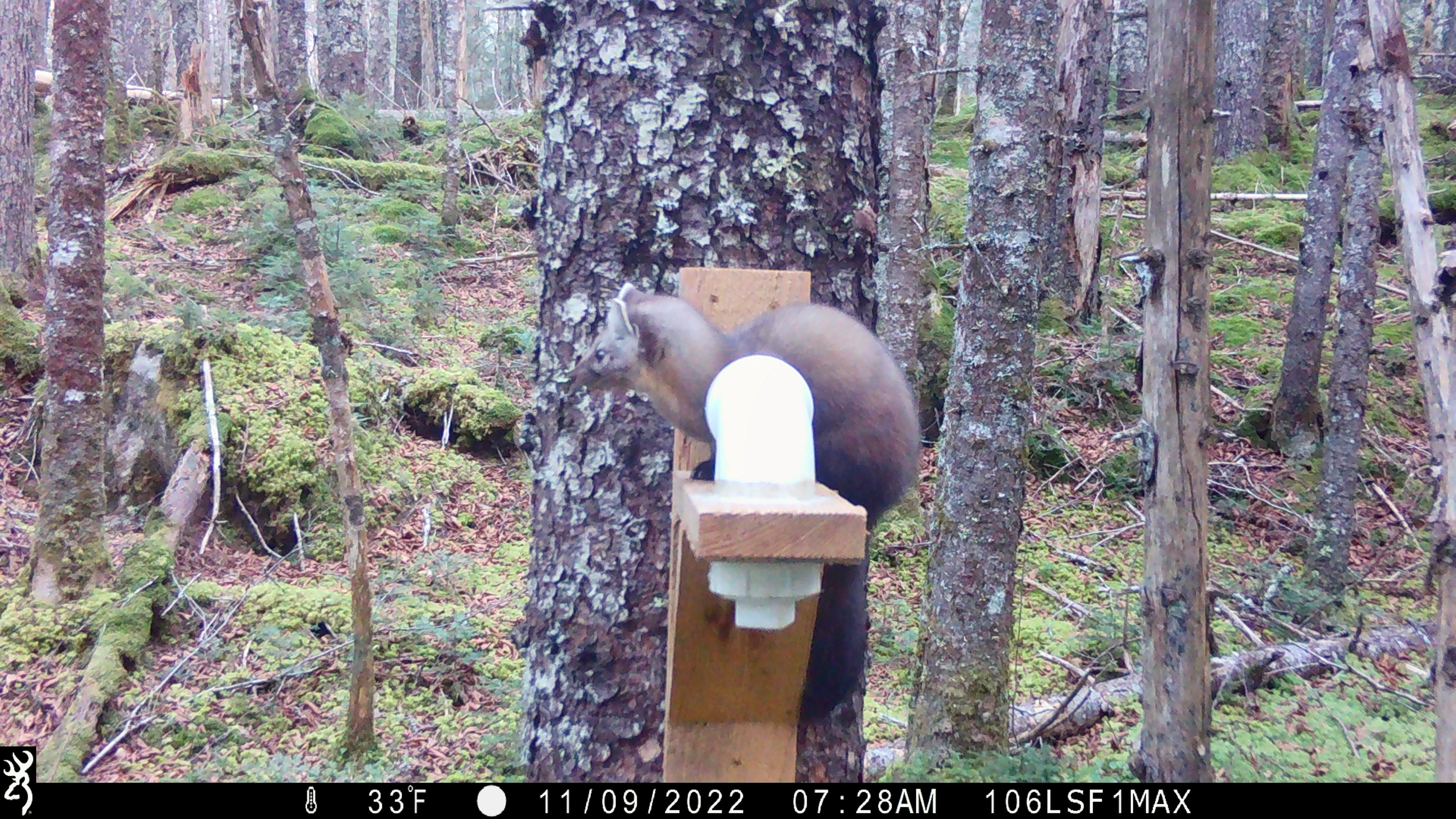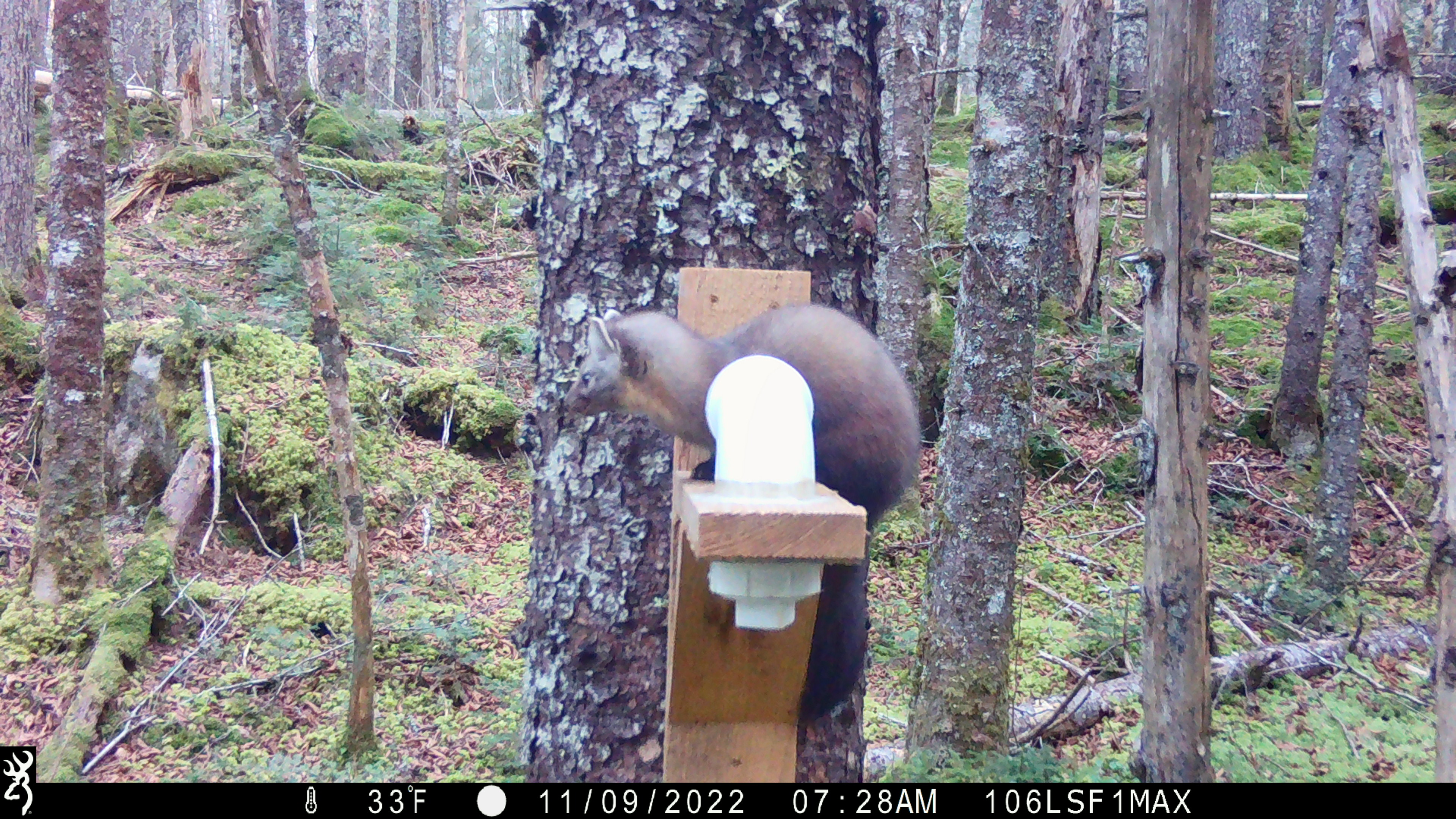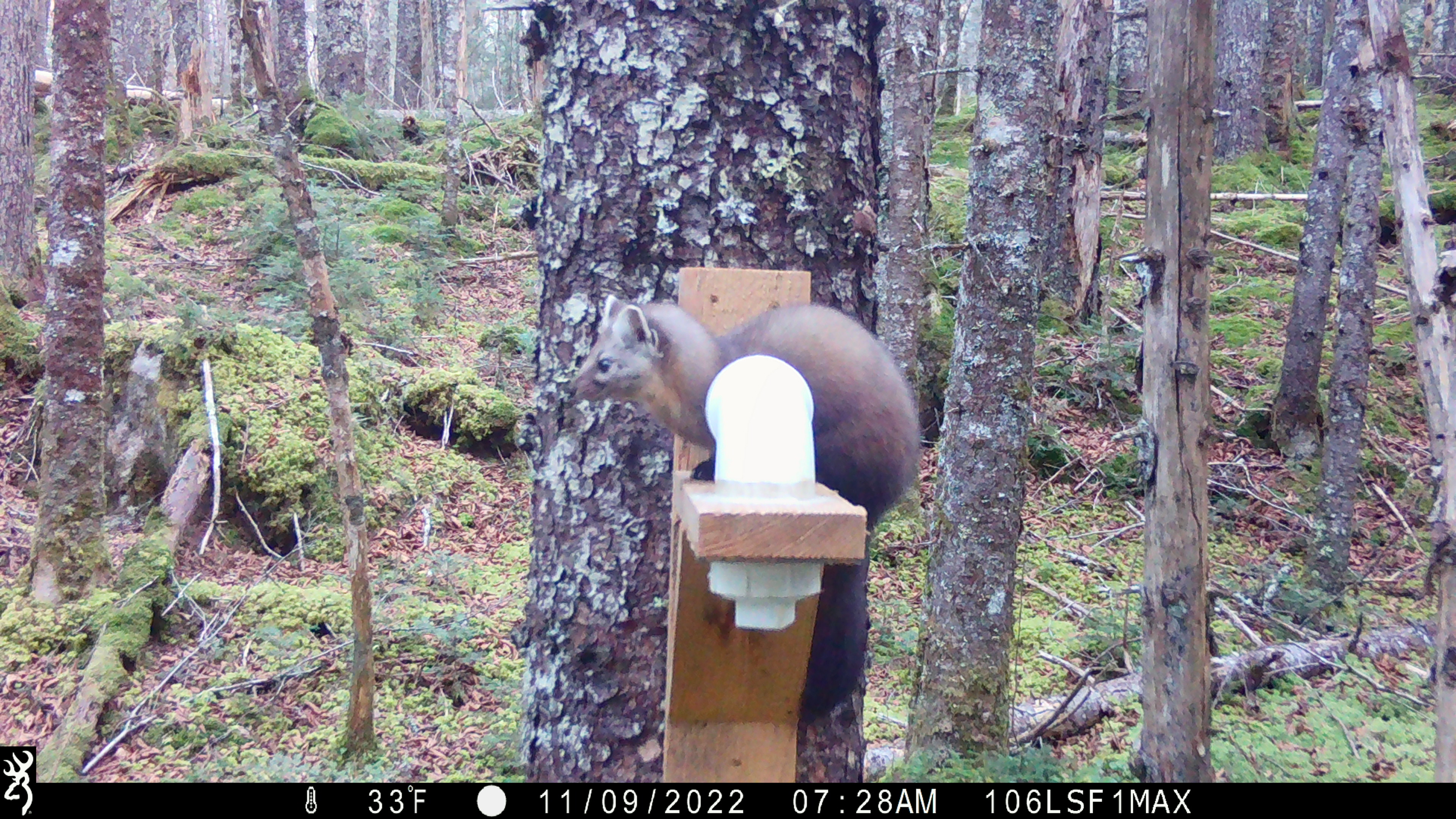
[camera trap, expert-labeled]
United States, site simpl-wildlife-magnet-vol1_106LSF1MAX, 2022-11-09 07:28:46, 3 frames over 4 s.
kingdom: Animalia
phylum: Chordata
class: Mammalia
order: Carnivora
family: Mustelidae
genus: Martes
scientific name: Martes americana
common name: american marten